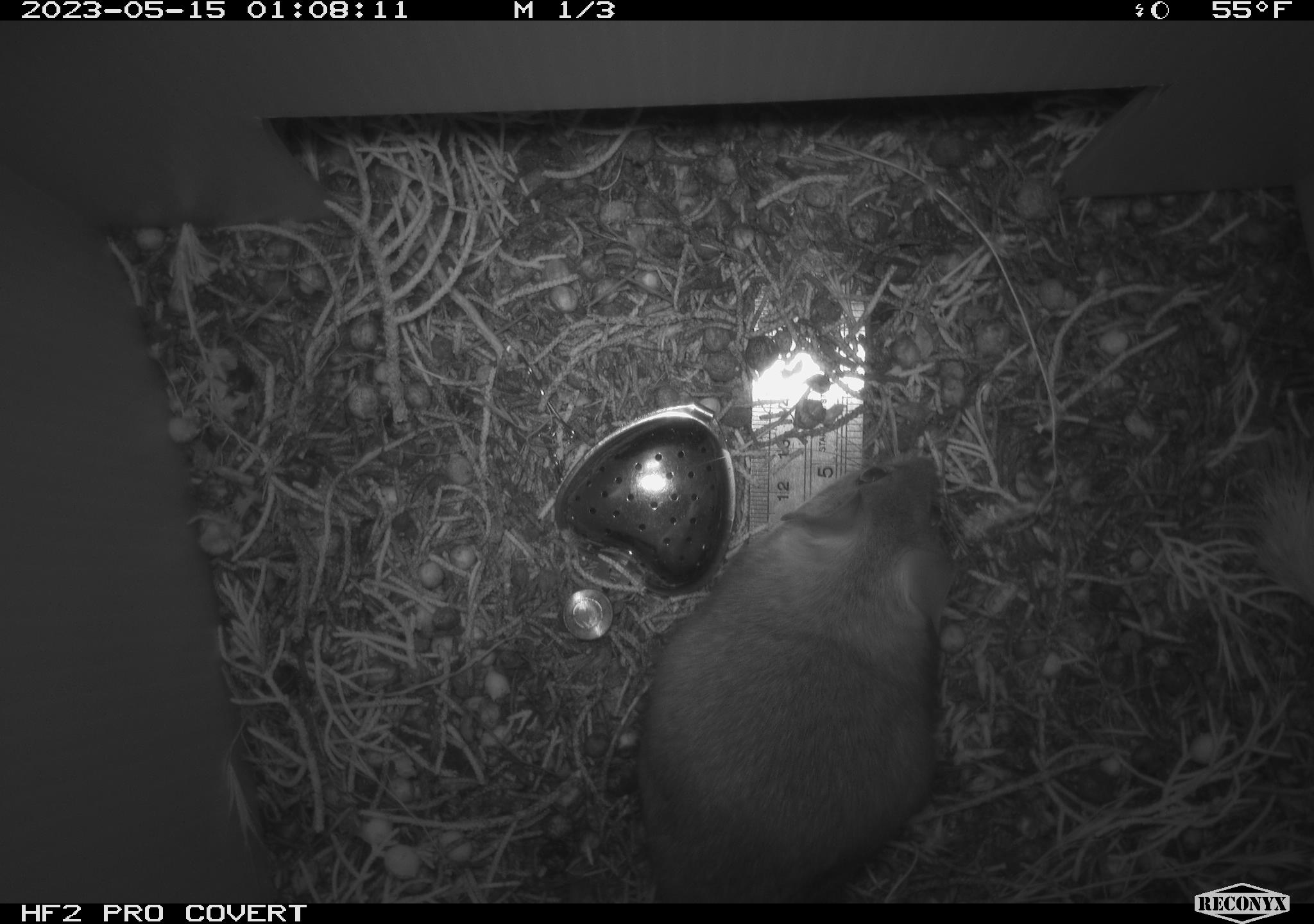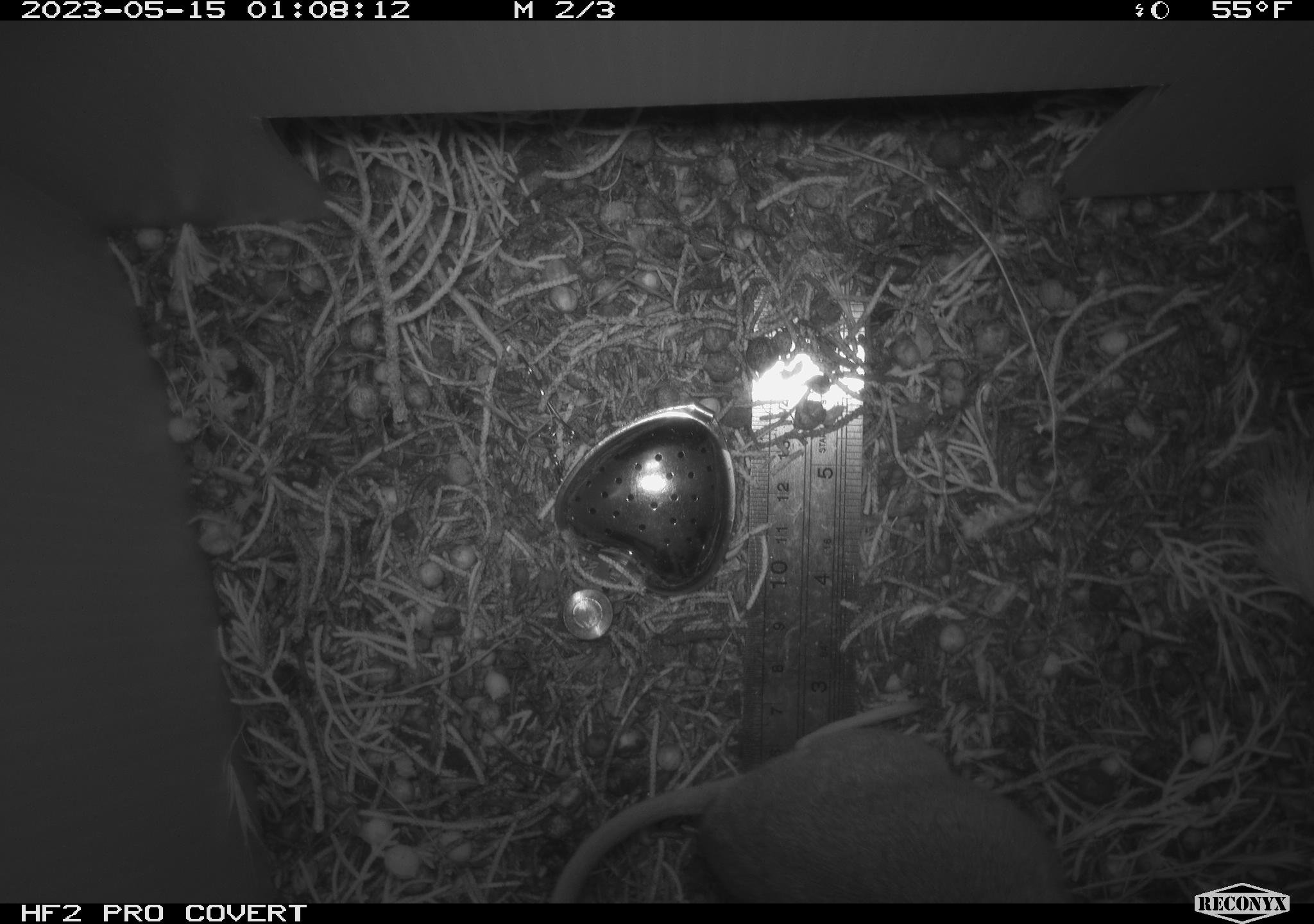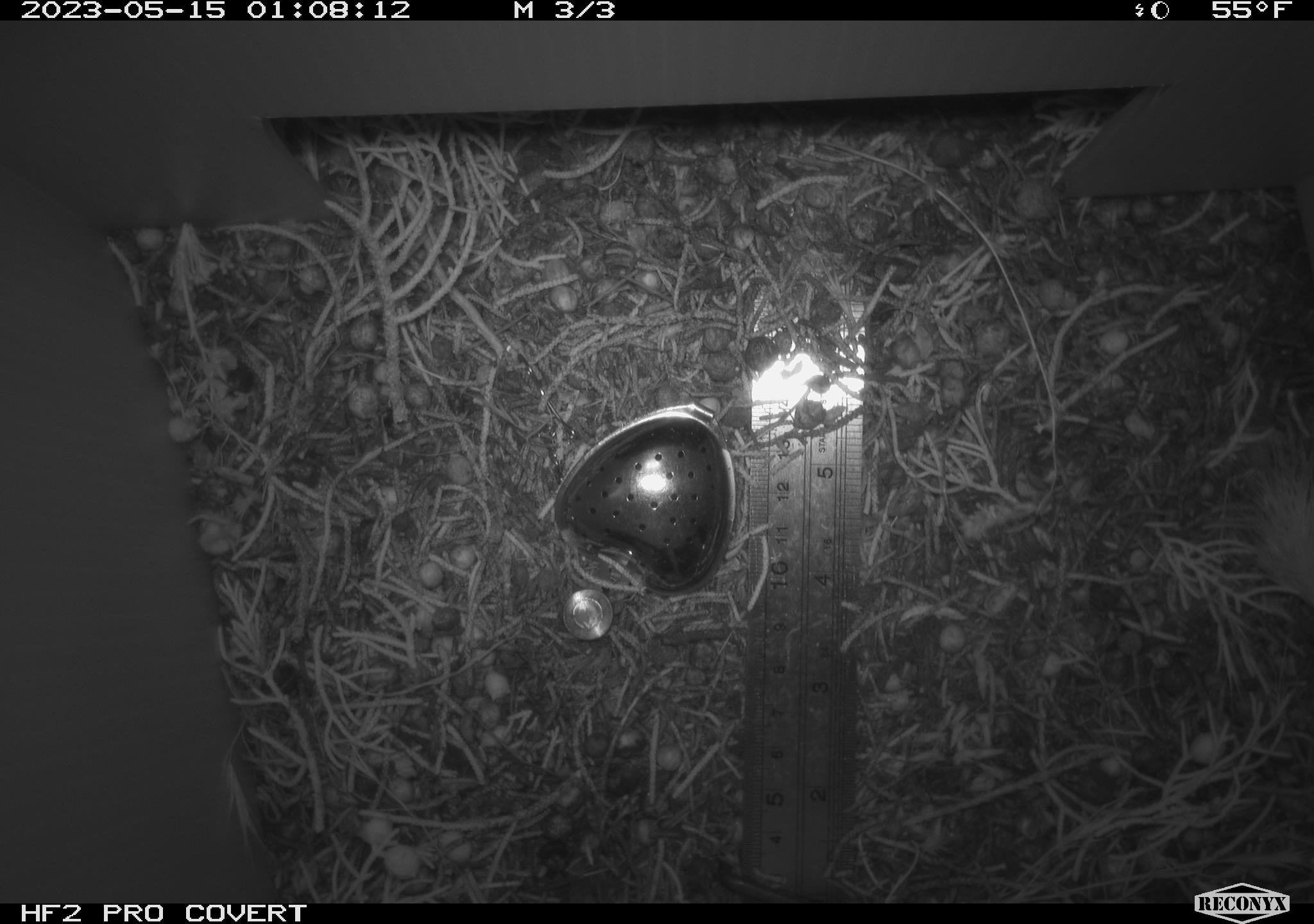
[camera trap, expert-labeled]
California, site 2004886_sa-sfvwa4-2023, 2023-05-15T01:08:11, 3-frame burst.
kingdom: Animalia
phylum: Chordata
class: Mammalia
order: Rodentia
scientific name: Rodentia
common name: mouse species